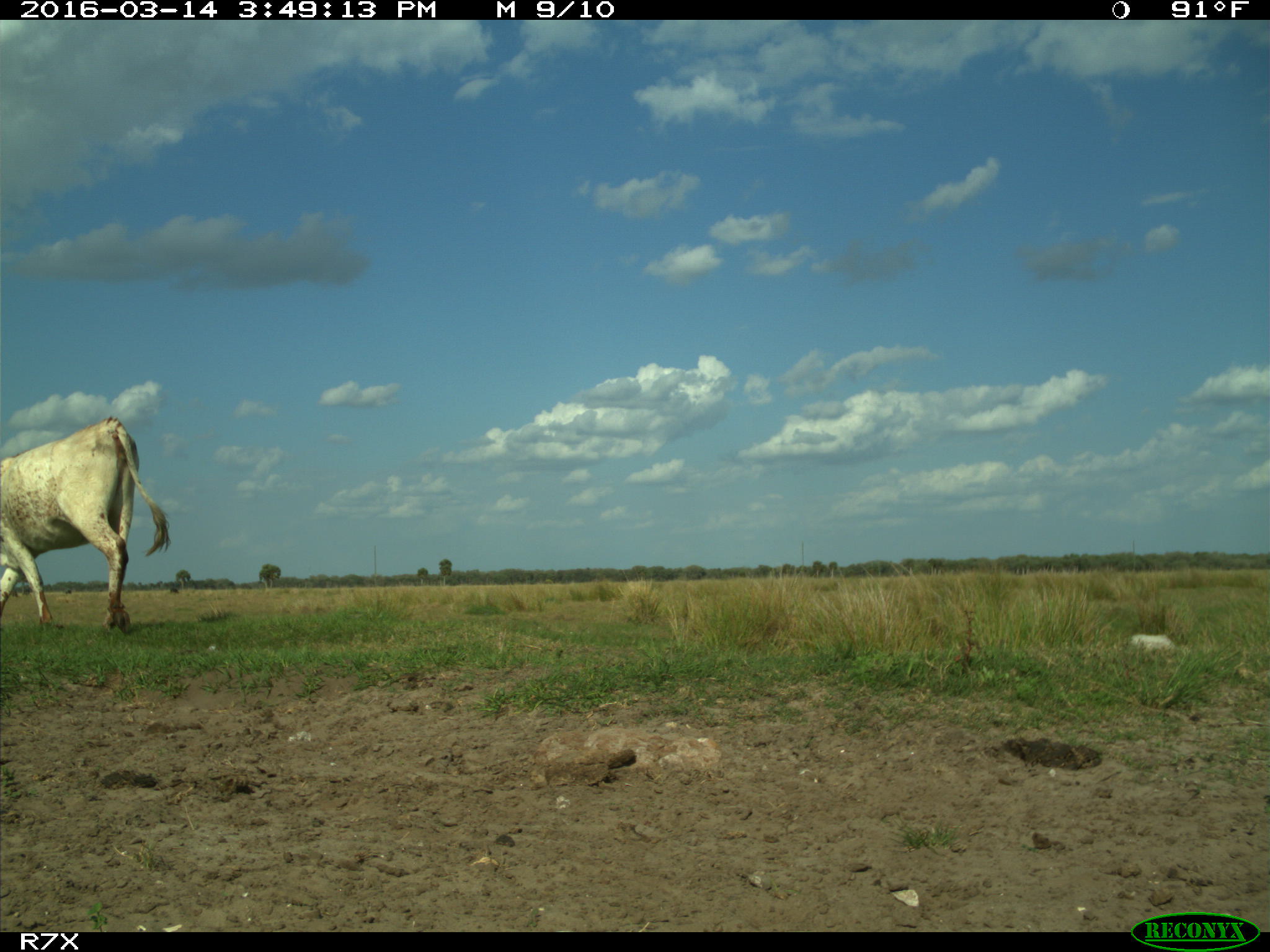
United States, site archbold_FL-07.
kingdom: Animalia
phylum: Chordata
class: Mammalia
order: Artiodactyla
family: Bovidae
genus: Bos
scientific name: Bos taurus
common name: domestic cow